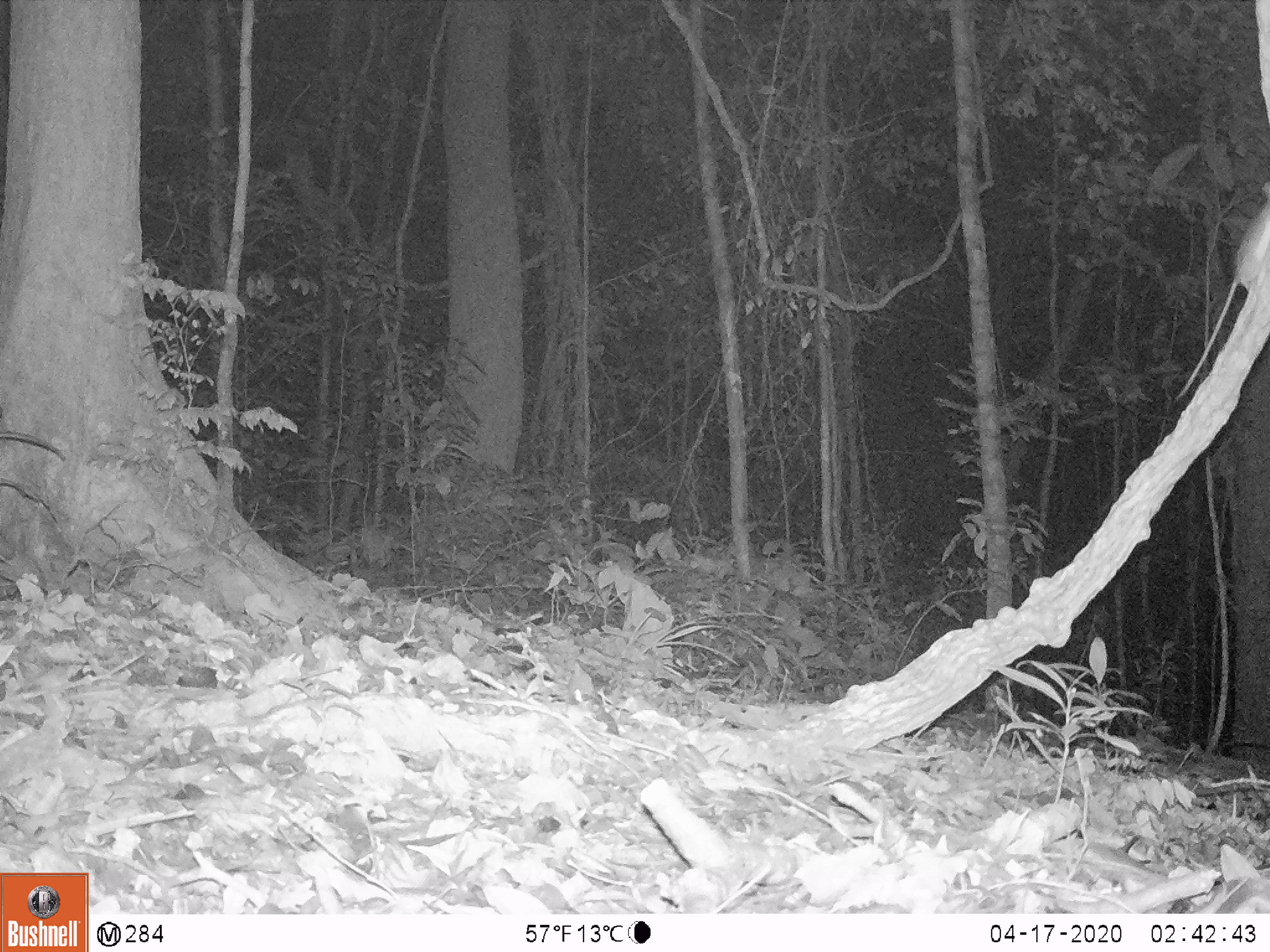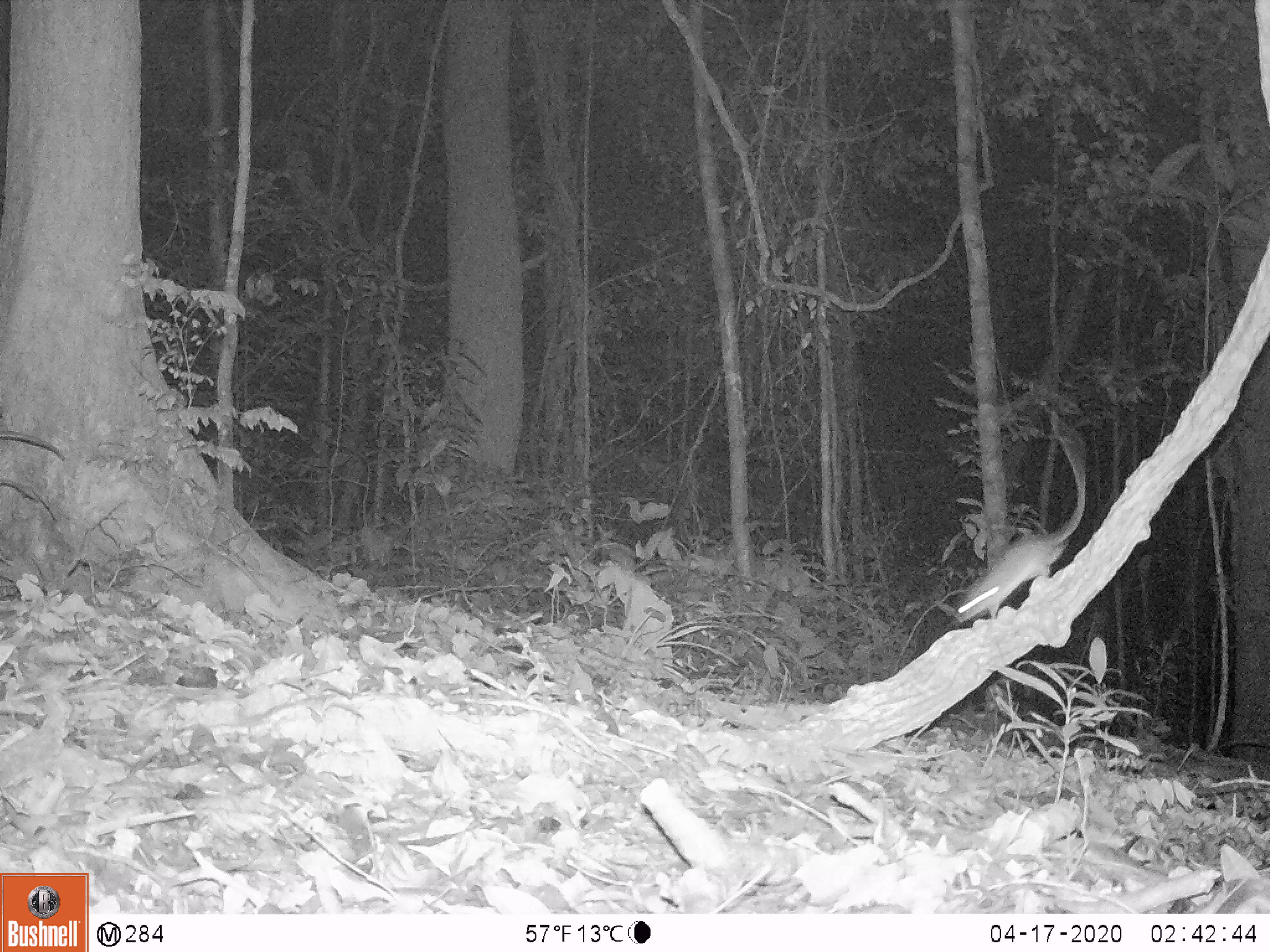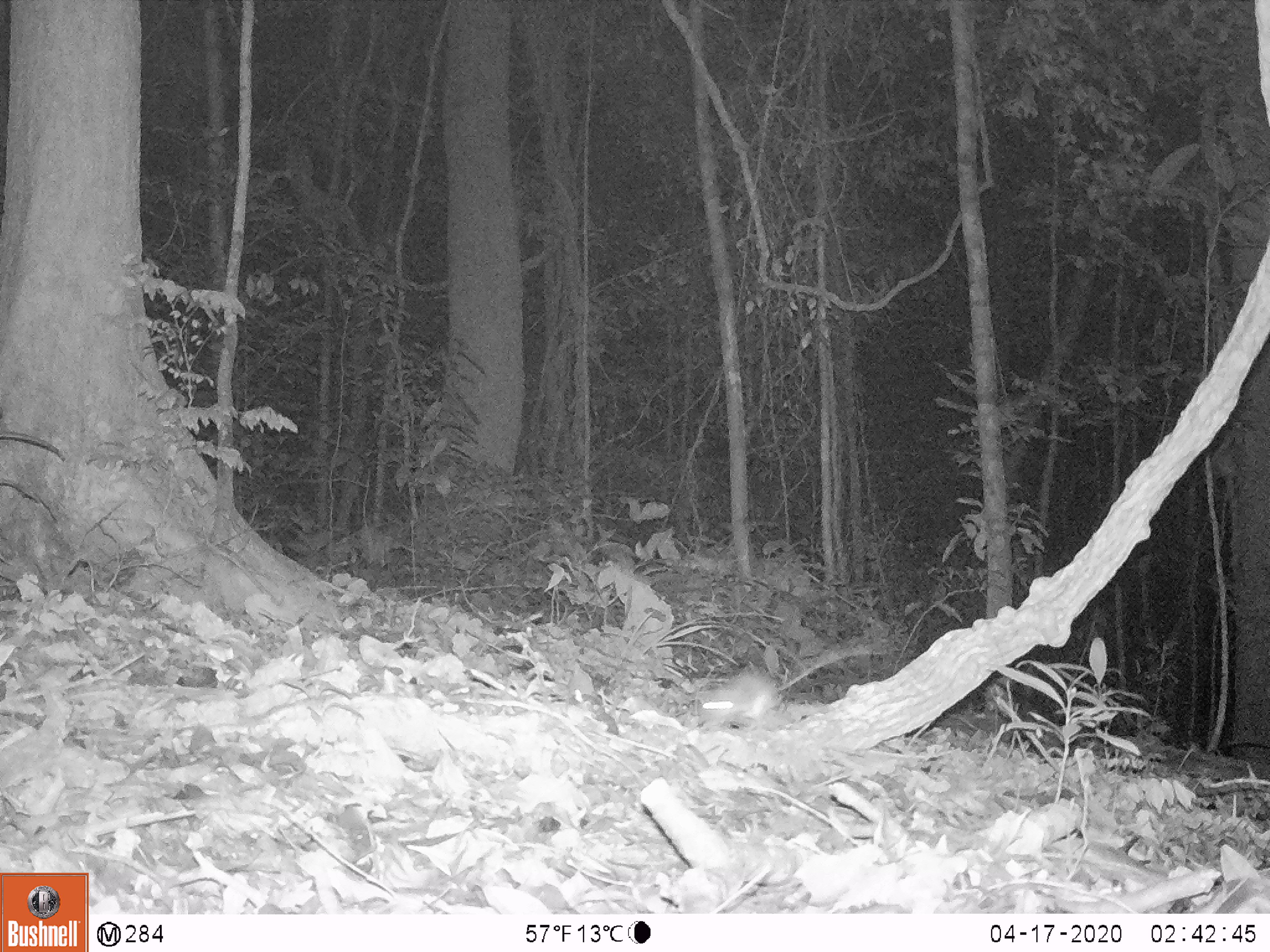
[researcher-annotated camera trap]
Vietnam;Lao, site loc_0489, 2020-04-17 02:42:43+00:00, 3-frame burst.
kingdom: Animalia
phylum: Chordata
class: Mammalia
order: Rodentia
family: Muridae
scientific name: Muridae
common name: old-world mice and rats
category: unidentified murid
Unidentified murid (old-world mice and rats) (Muridae). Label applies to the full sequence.